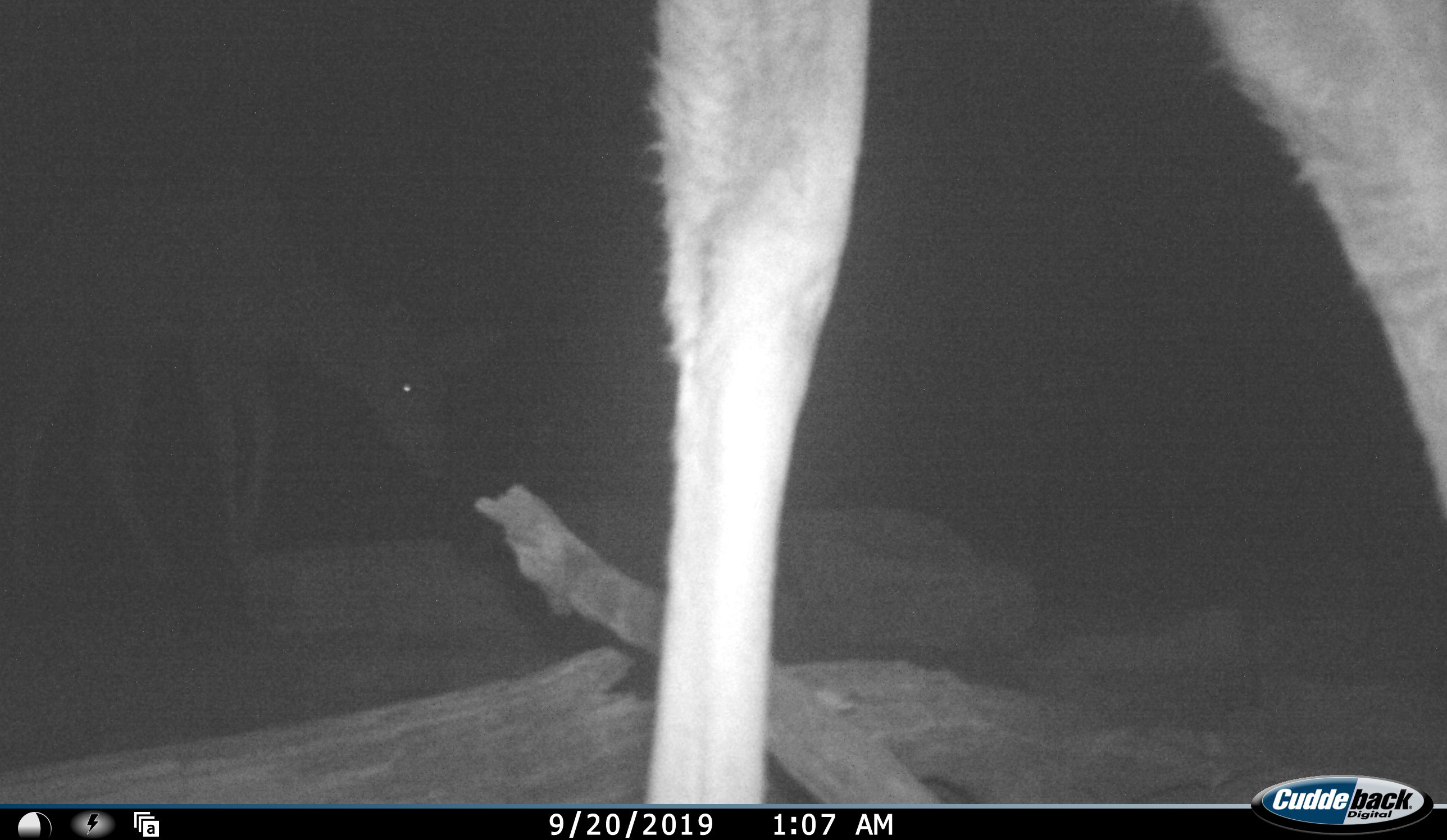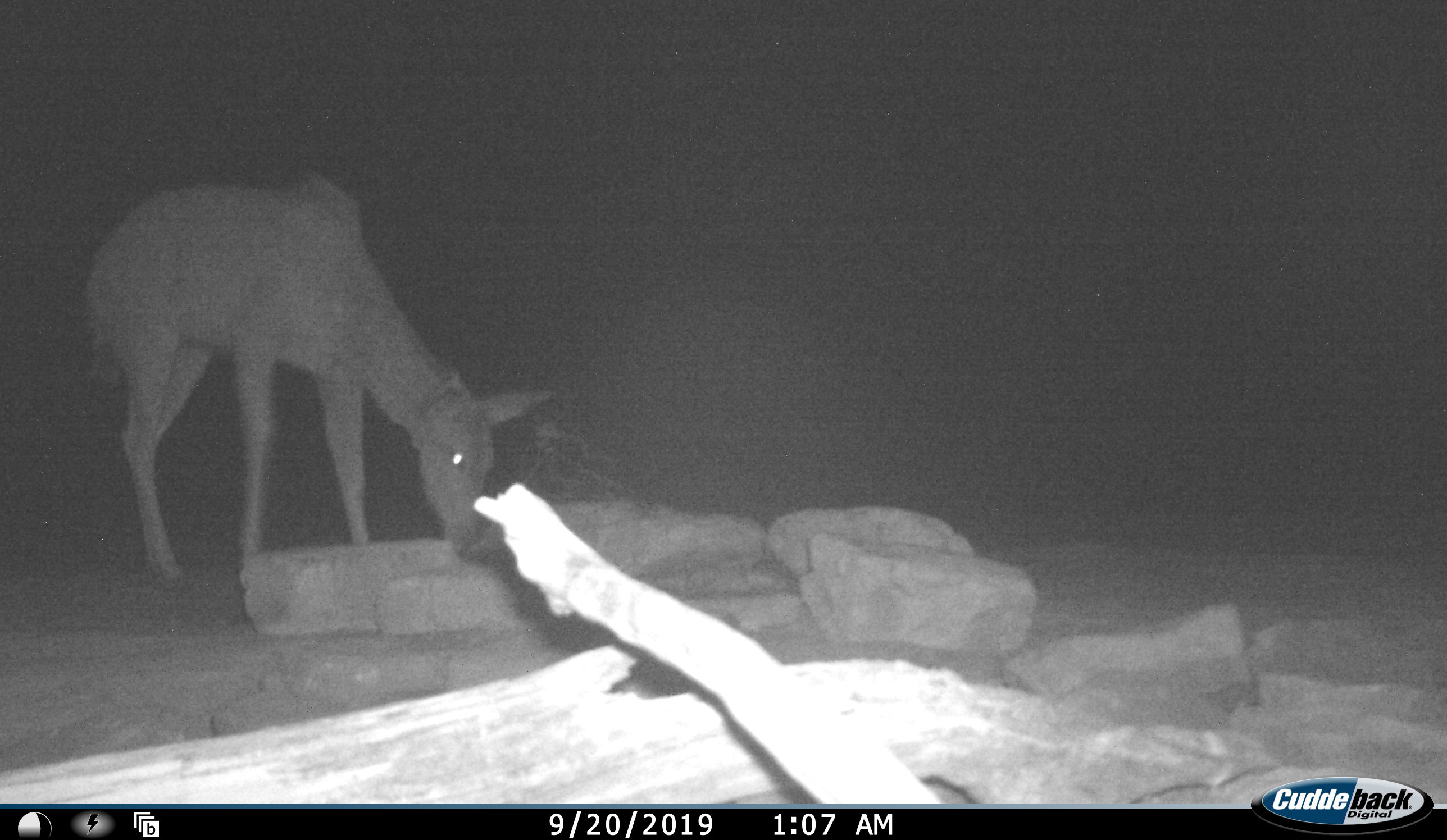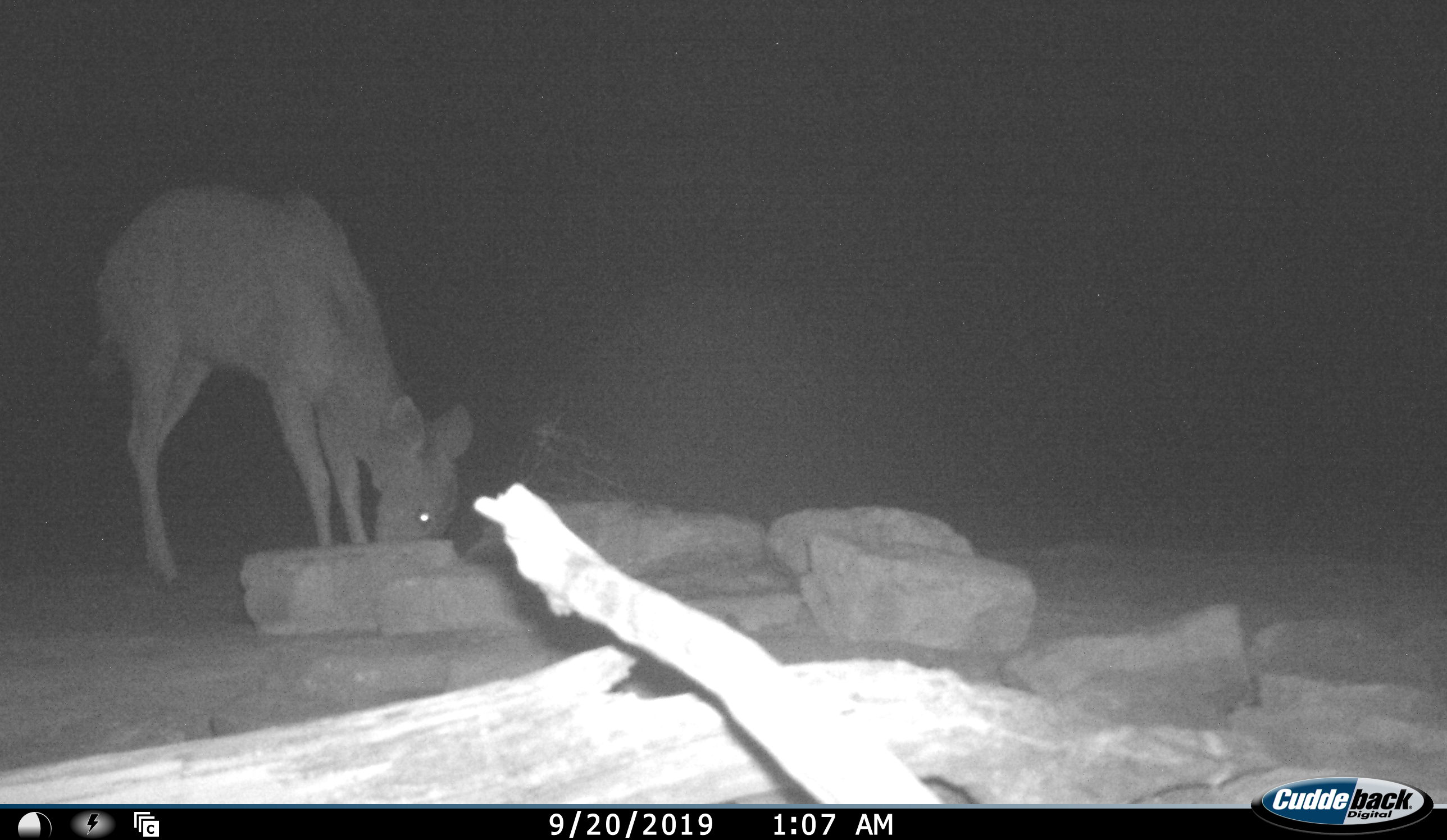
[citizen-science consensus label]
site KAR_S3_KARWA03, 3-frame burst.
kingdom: Animalia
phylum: Chordata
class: Mammalia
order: Artiodactyla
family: Bovidae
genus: Tragelaphus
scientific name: Tragelaphus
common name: kudu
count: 2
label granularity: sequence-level